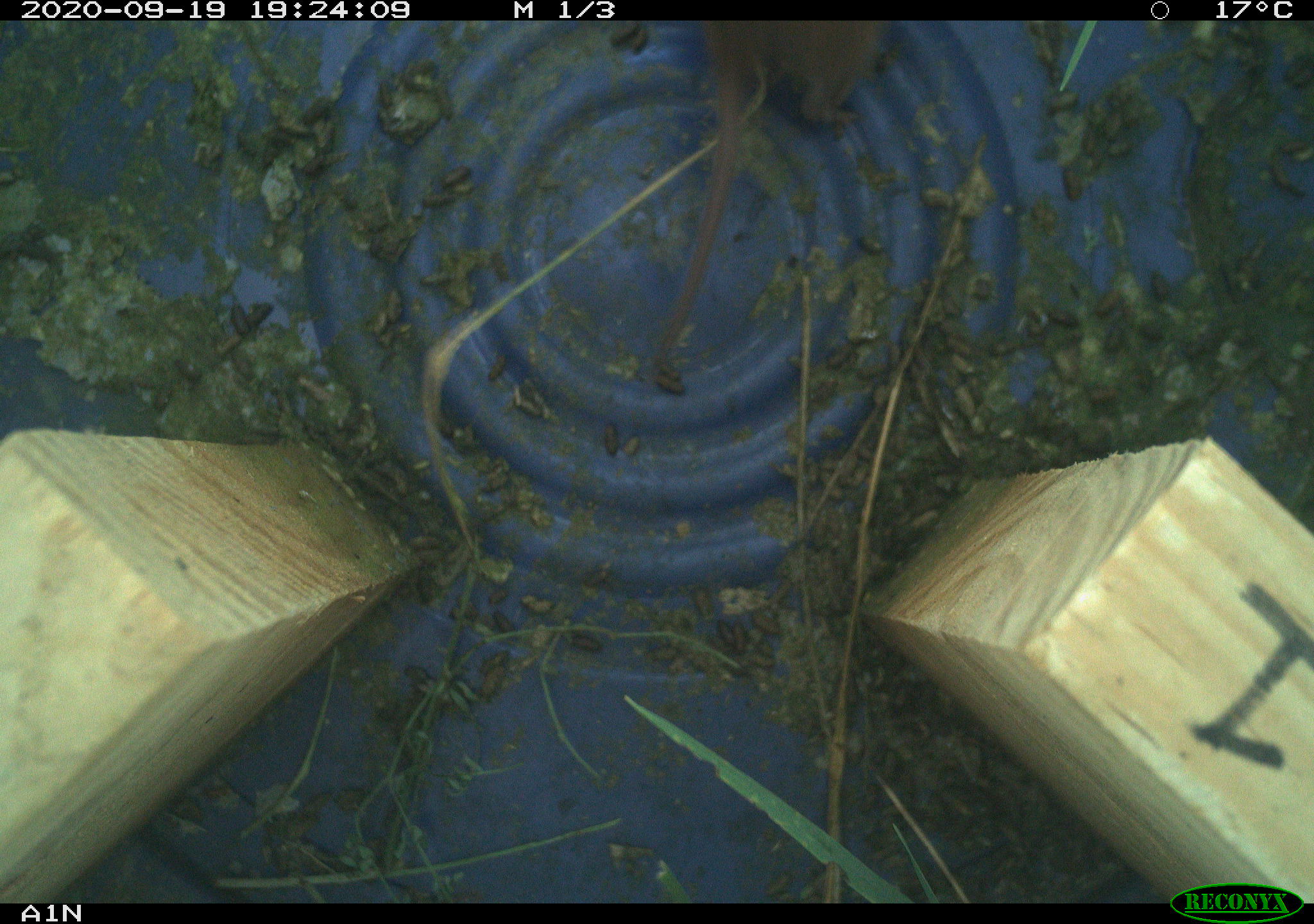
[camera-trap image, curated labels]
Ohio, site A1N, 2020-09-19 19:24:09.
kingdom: Animalia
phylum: Chordata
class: Mammalia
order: Rodentia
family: Cricetidae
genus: Microtus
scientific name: Microtus pennsylvanicus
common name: meadow vole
Meadow vole (Microtus pennsylvanicus).